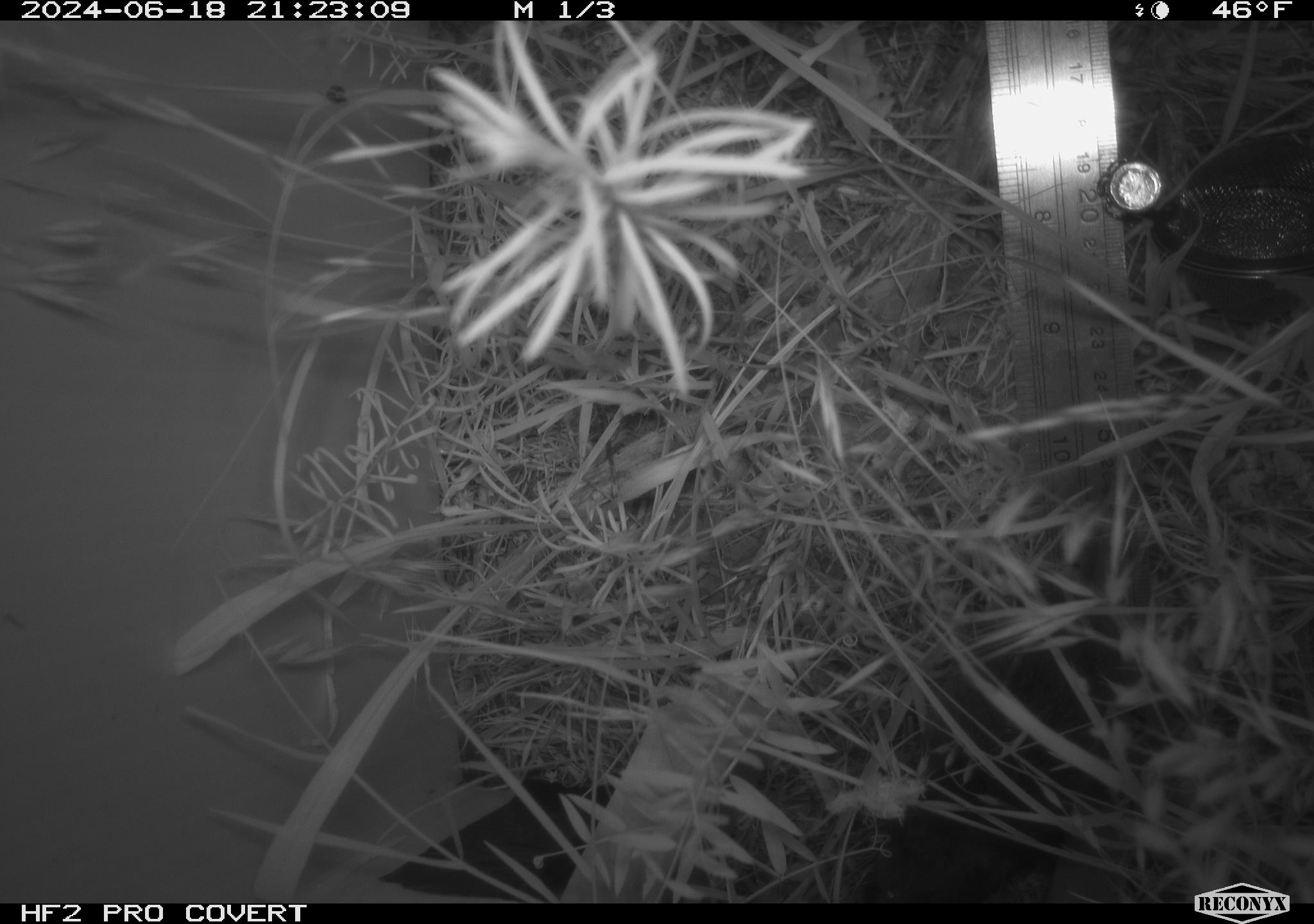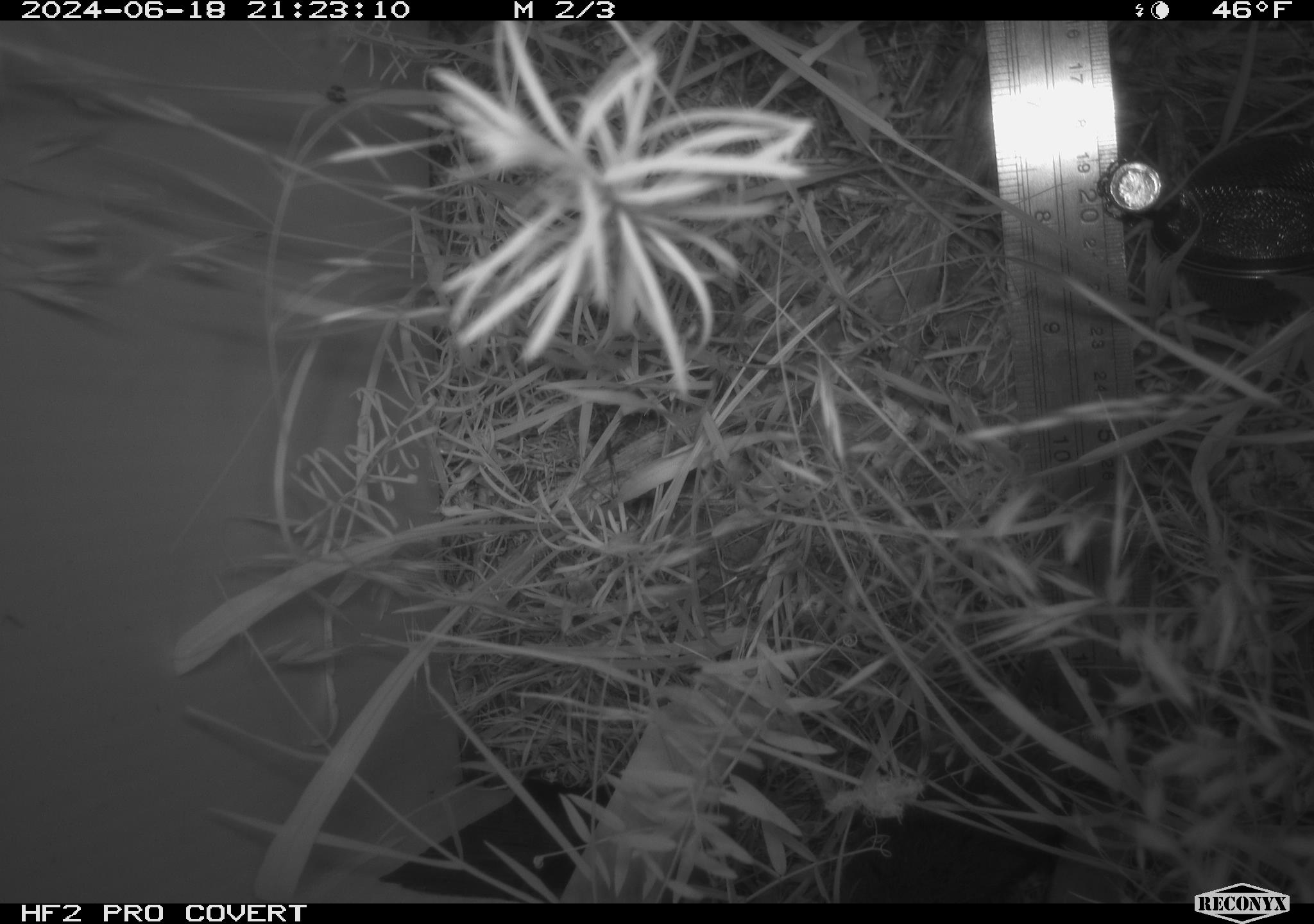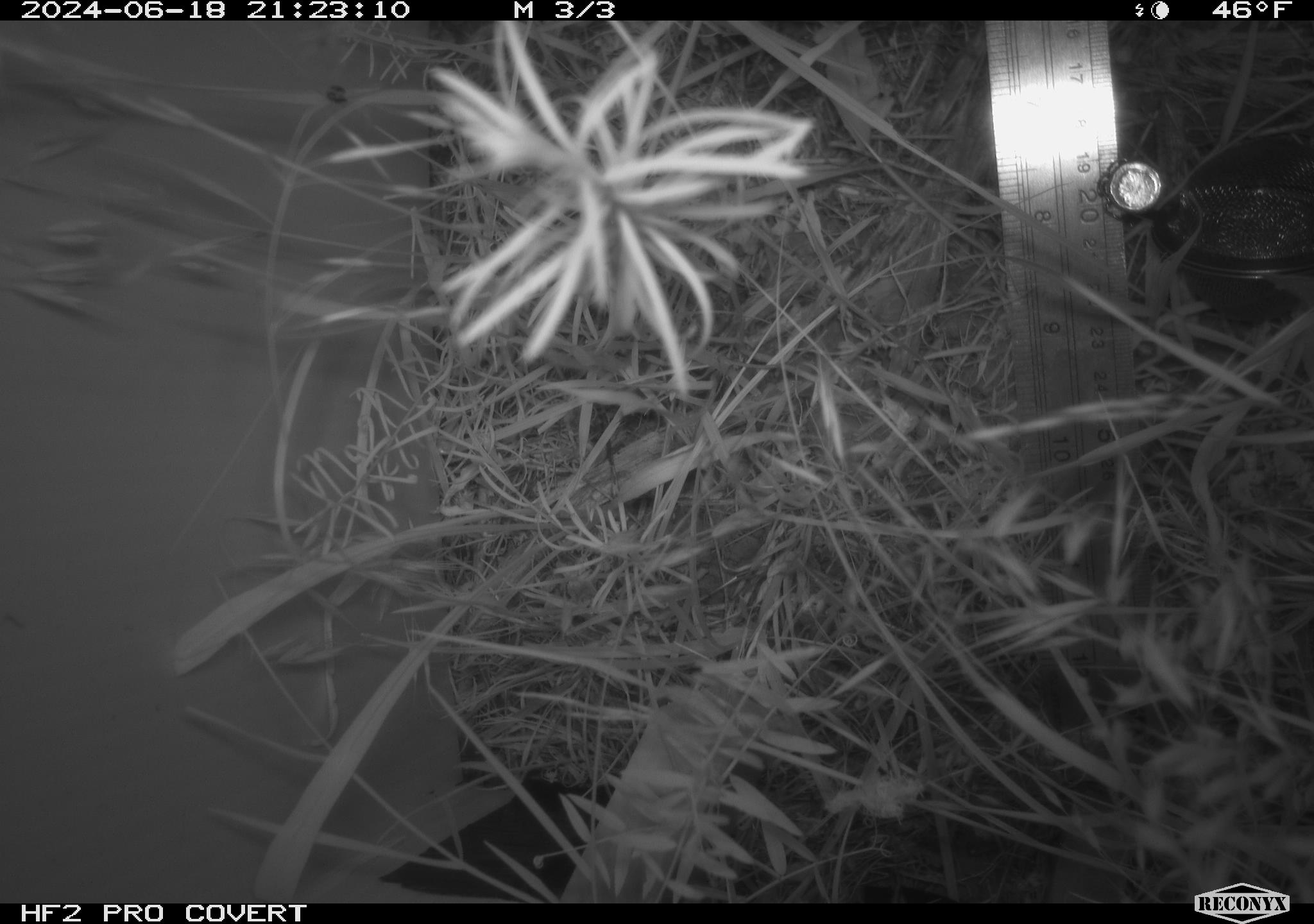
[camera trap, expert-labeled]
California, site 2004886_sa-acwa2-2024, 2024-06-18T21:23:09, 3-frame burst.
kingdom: Animalia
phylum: Chordata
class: Mammalia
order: Rodentia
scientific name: Rodentia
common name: rodent